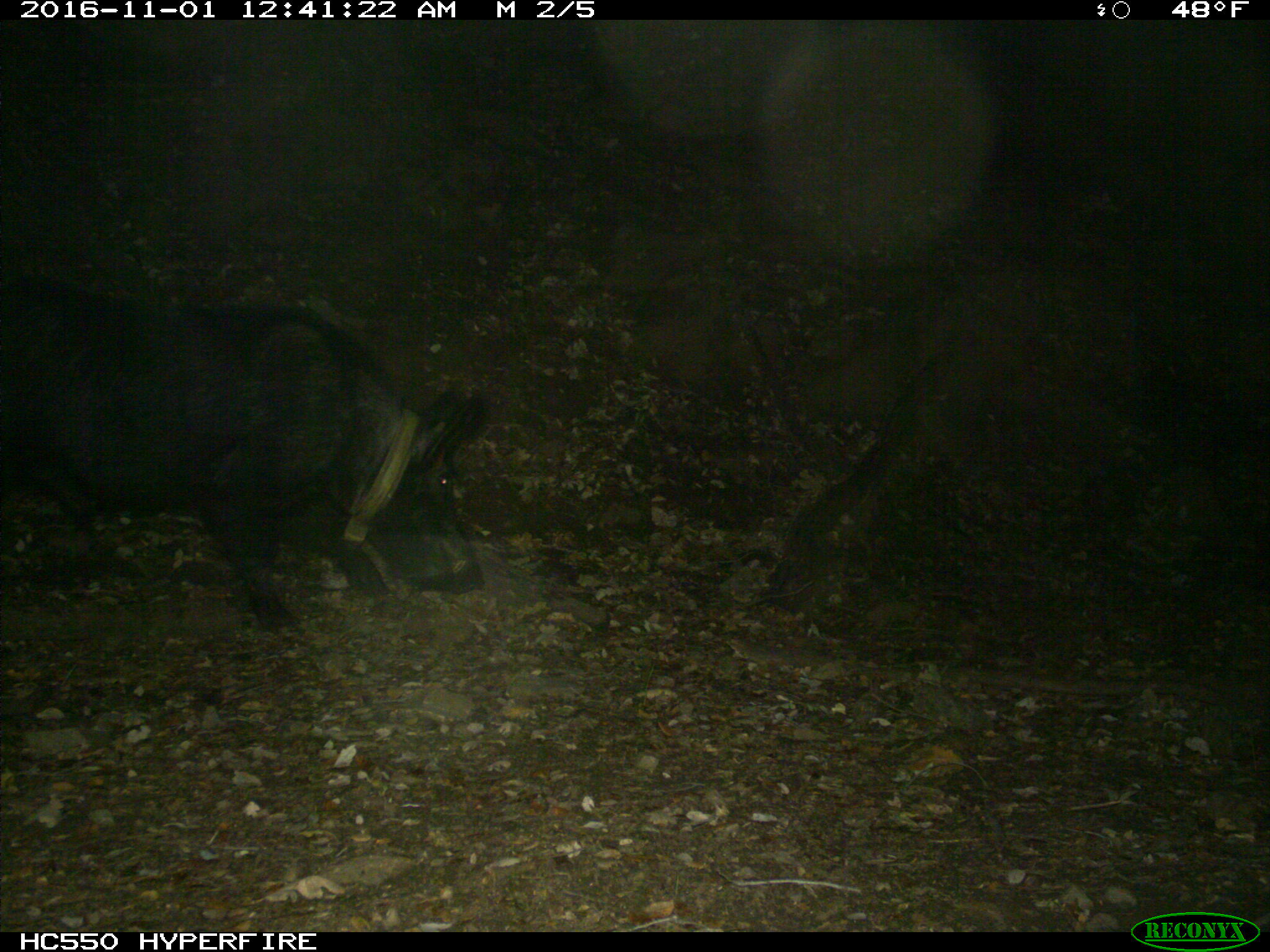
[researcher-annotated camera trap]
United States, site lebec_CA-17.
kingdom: Animalia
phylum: Chordata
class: Mammalia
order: Artiodactyla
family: Suidae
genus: Sus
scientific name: Sus scrofa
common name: wild boar